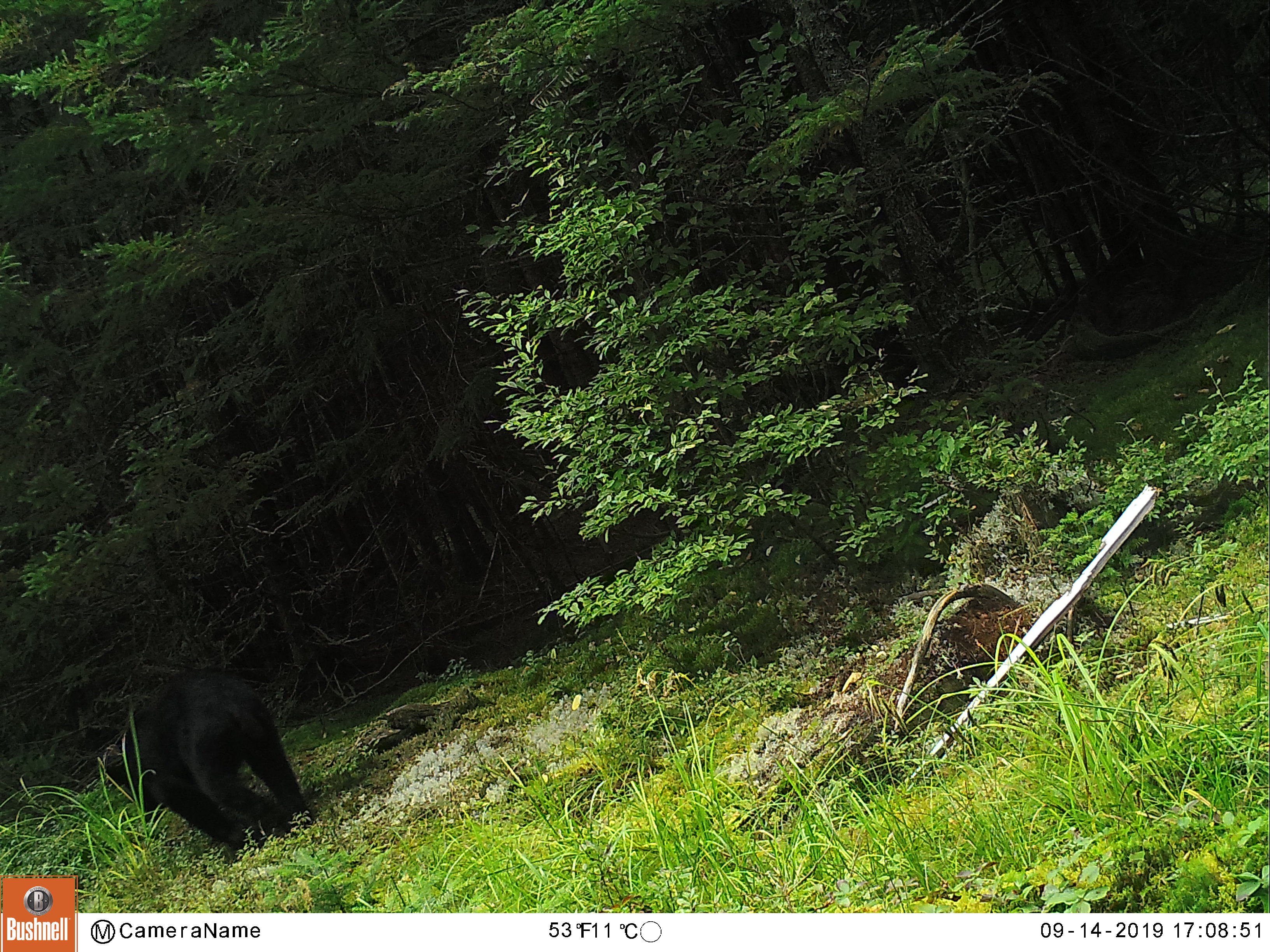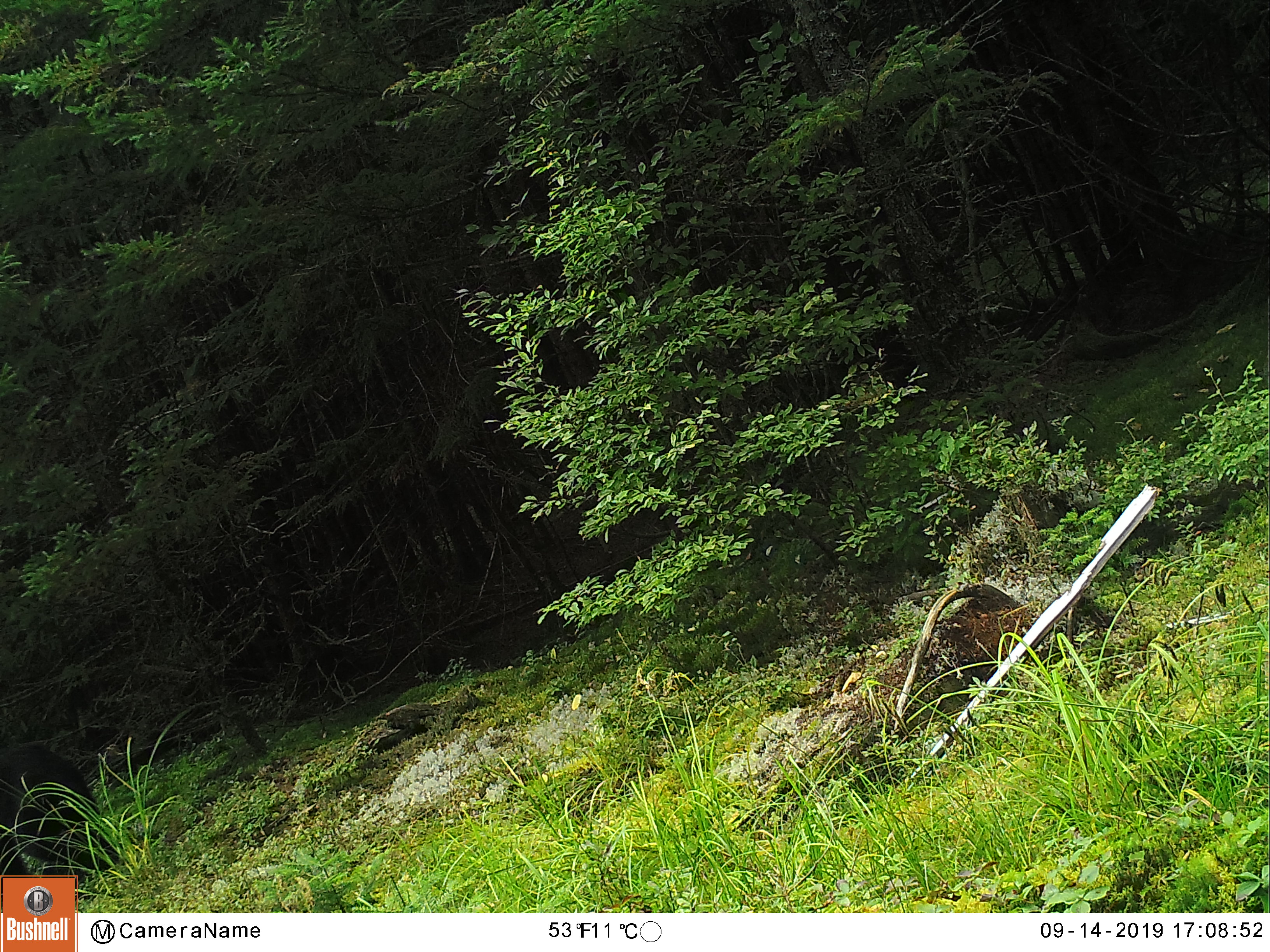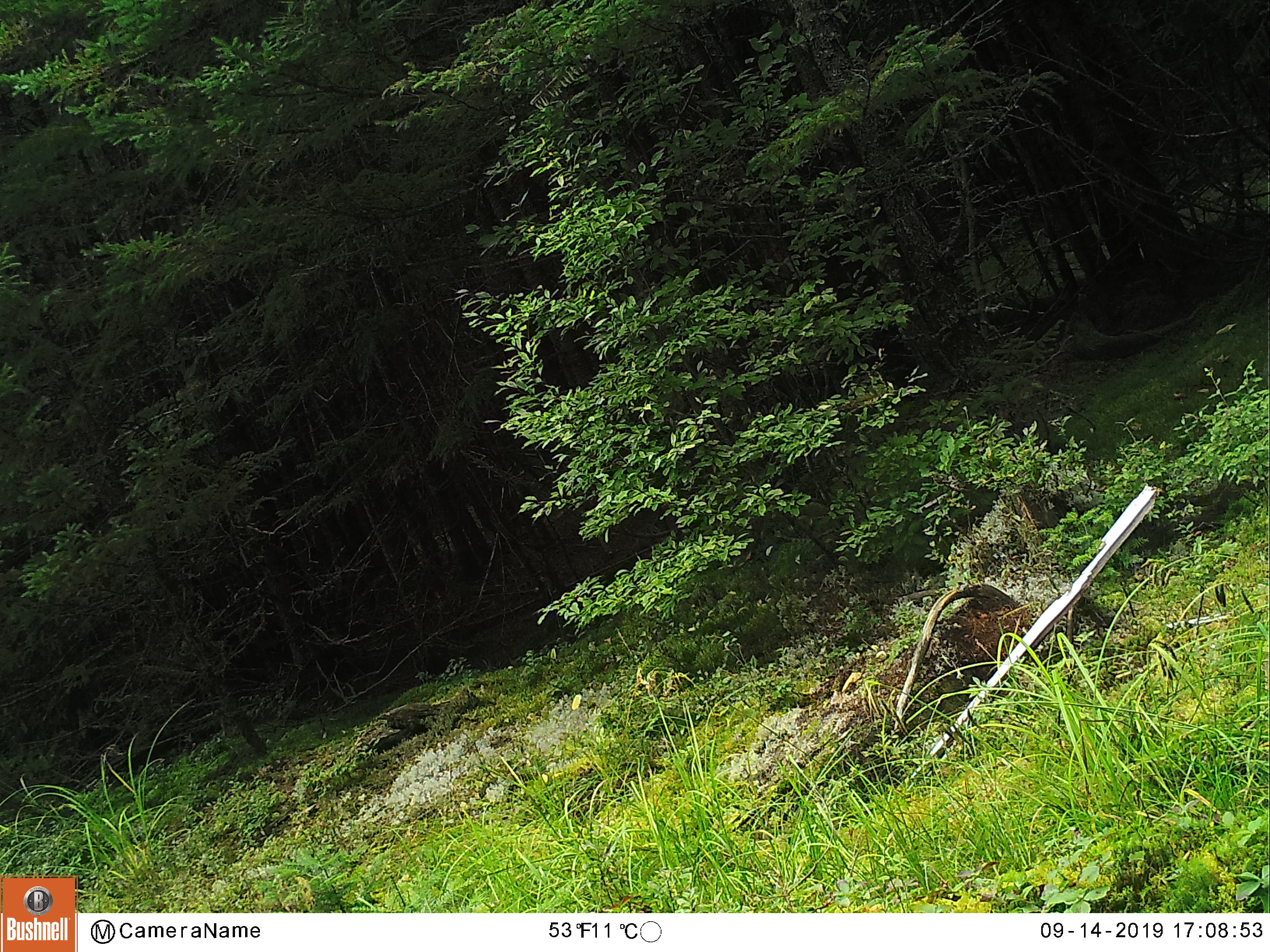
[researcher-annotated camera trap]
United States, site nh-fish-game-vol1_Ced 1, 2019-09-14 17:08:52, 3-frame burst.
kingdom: Animalia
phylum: Chordata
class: Mammalia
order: Carnivora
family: Ursidae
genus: Ursus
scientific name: Ursus americanus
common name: black bear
Black bear (Ursus americanus).